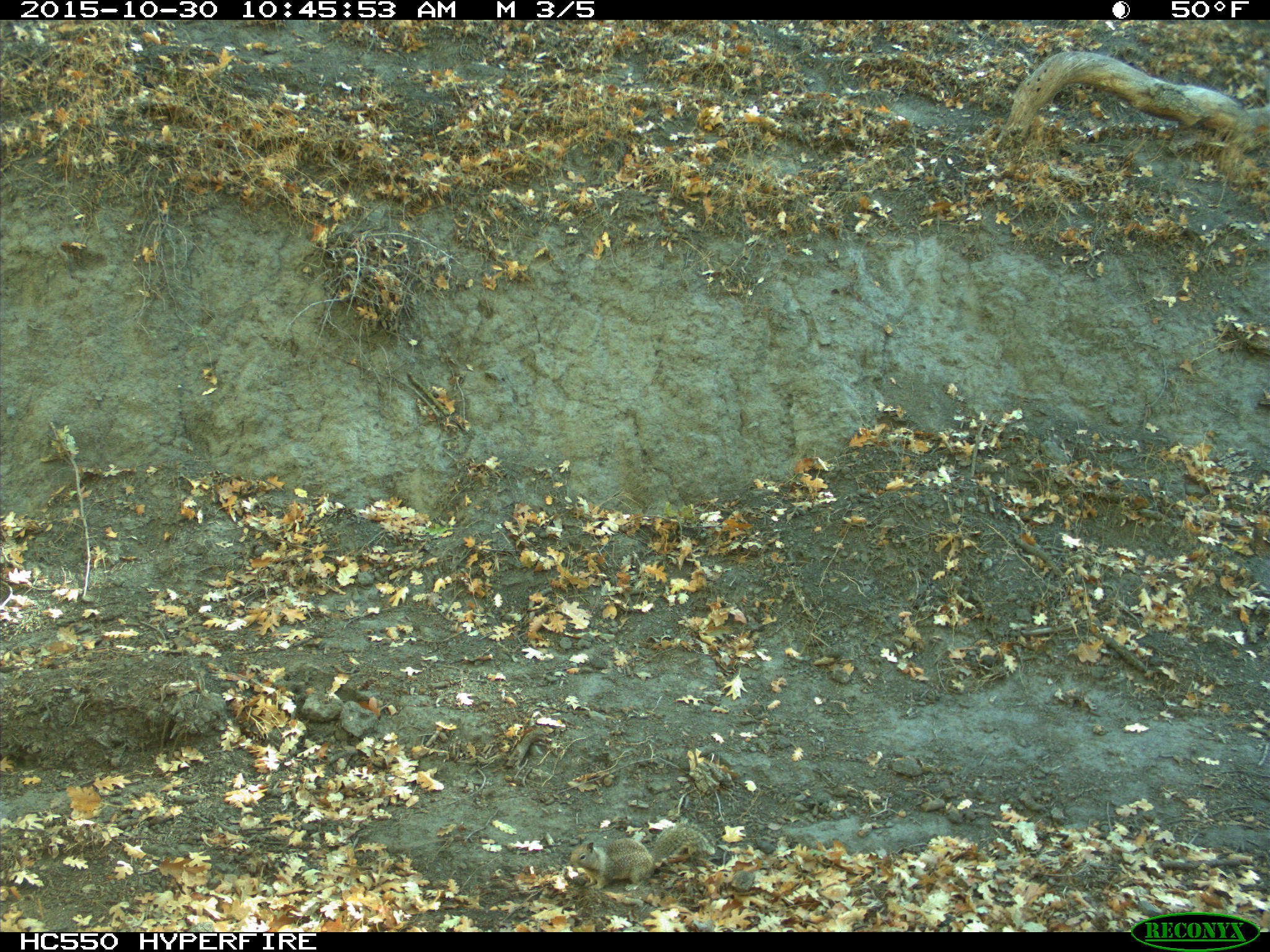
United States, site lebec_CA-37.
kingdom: Animalia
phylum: Chordata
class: Mammalia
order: Rodentia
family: Sciuridae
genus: Otospermophilus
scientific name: Otospermophilus beecheyi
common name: california ground squirrel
Otospermophilus beecheyi (california ground squirrel).